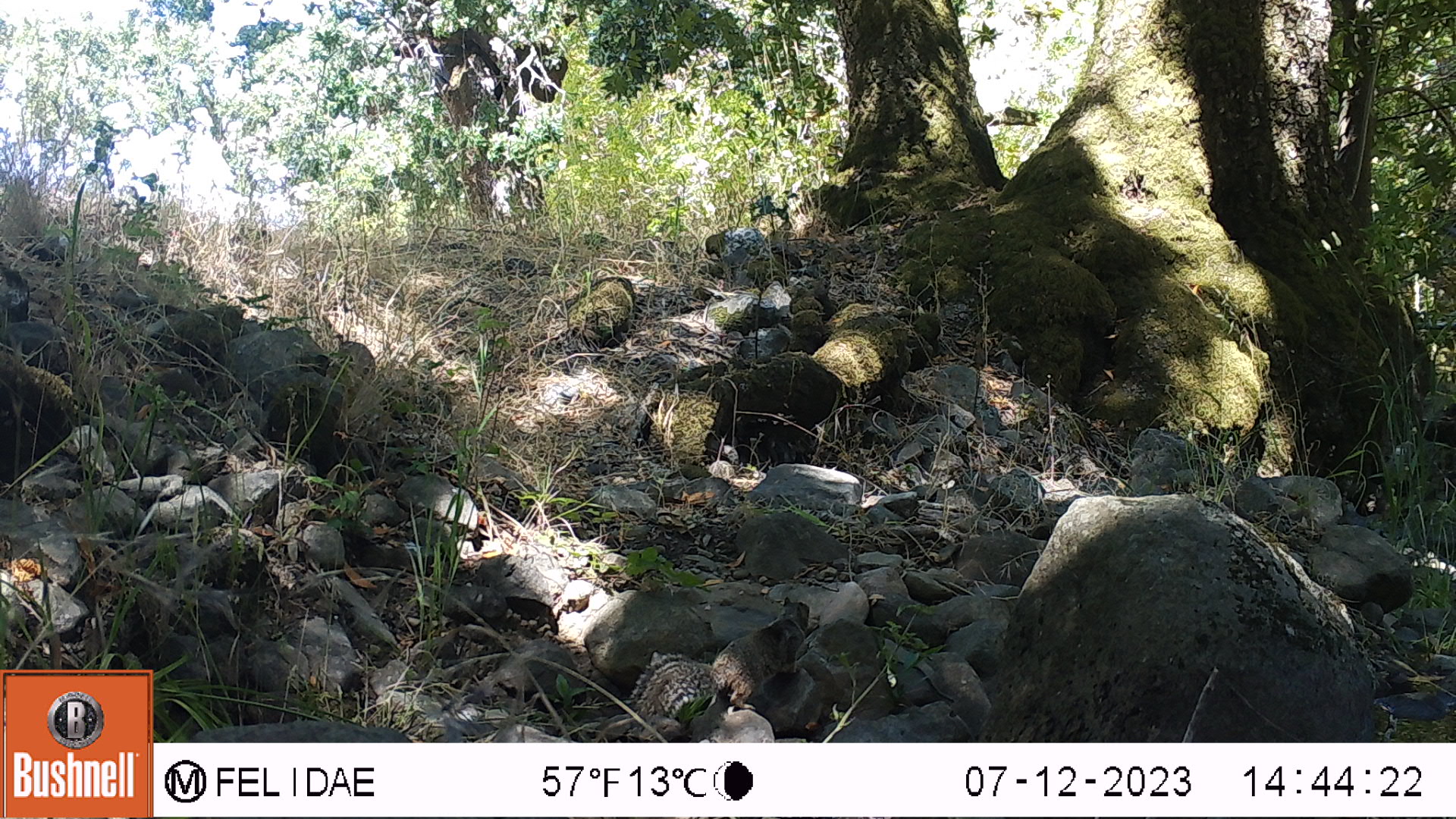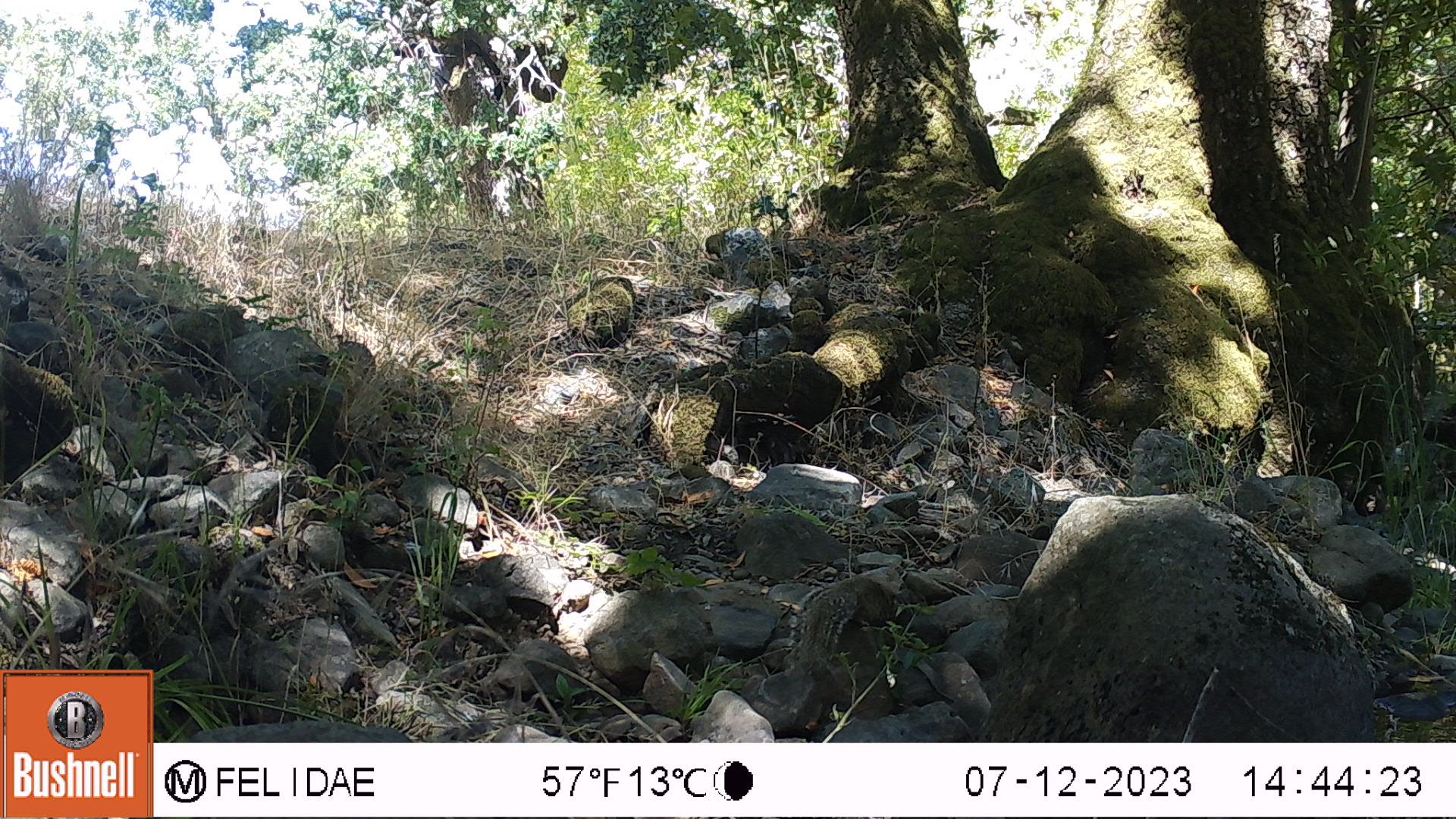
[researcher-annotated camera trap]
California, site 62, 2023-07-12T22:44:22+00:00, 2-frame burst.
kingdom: Animalia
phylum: Chordata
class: Mammalia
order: Rodentia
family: Sciuridae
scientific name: Sciuridae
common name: squirrel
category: unknown squirrel